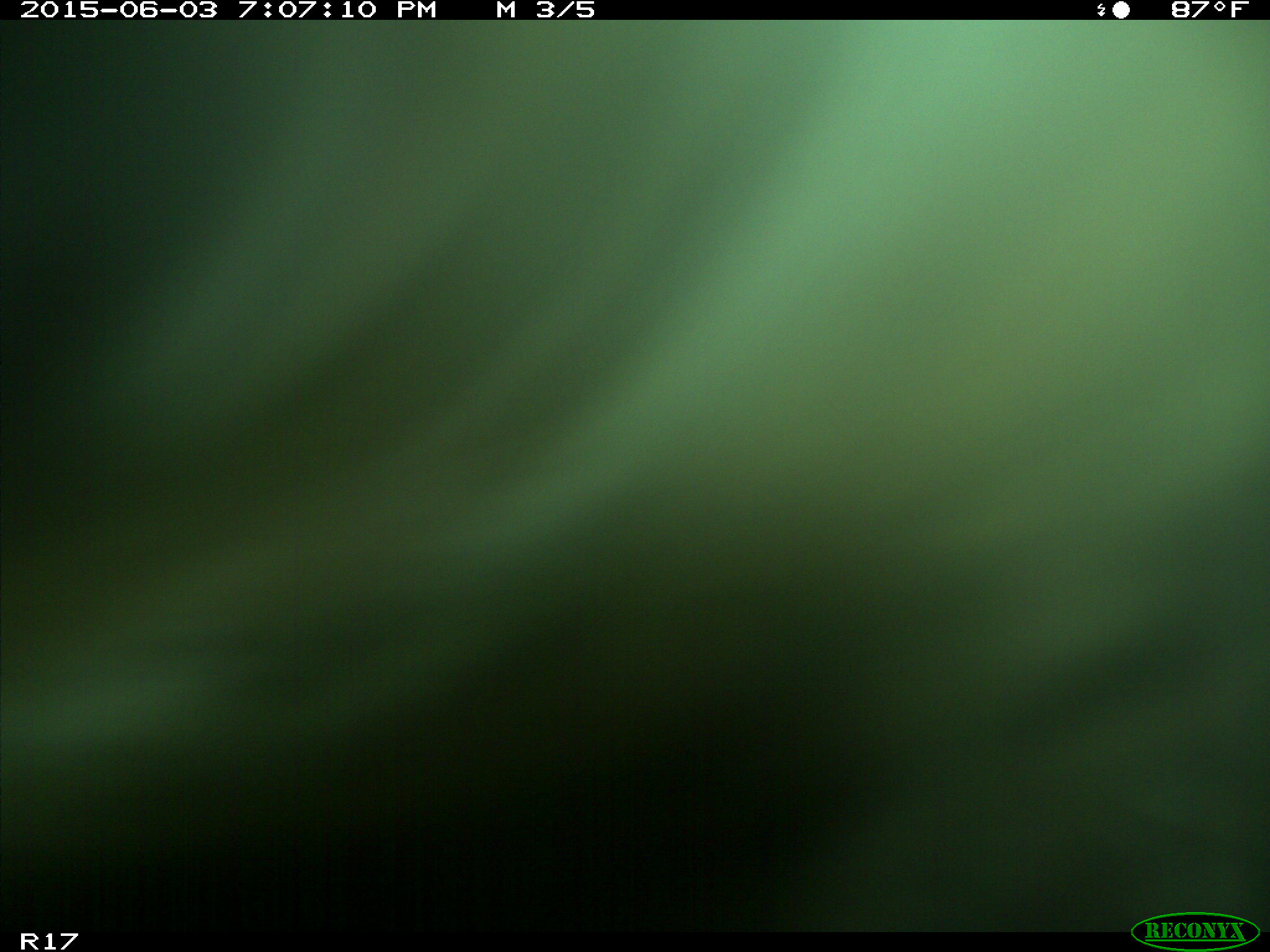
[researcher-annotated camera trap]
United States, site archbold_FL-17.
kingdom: Animalia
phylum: Chordata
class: Mammalia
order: Artiodactyla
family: Bovidae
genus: Bos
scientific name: Bos taurus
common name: domestic cow